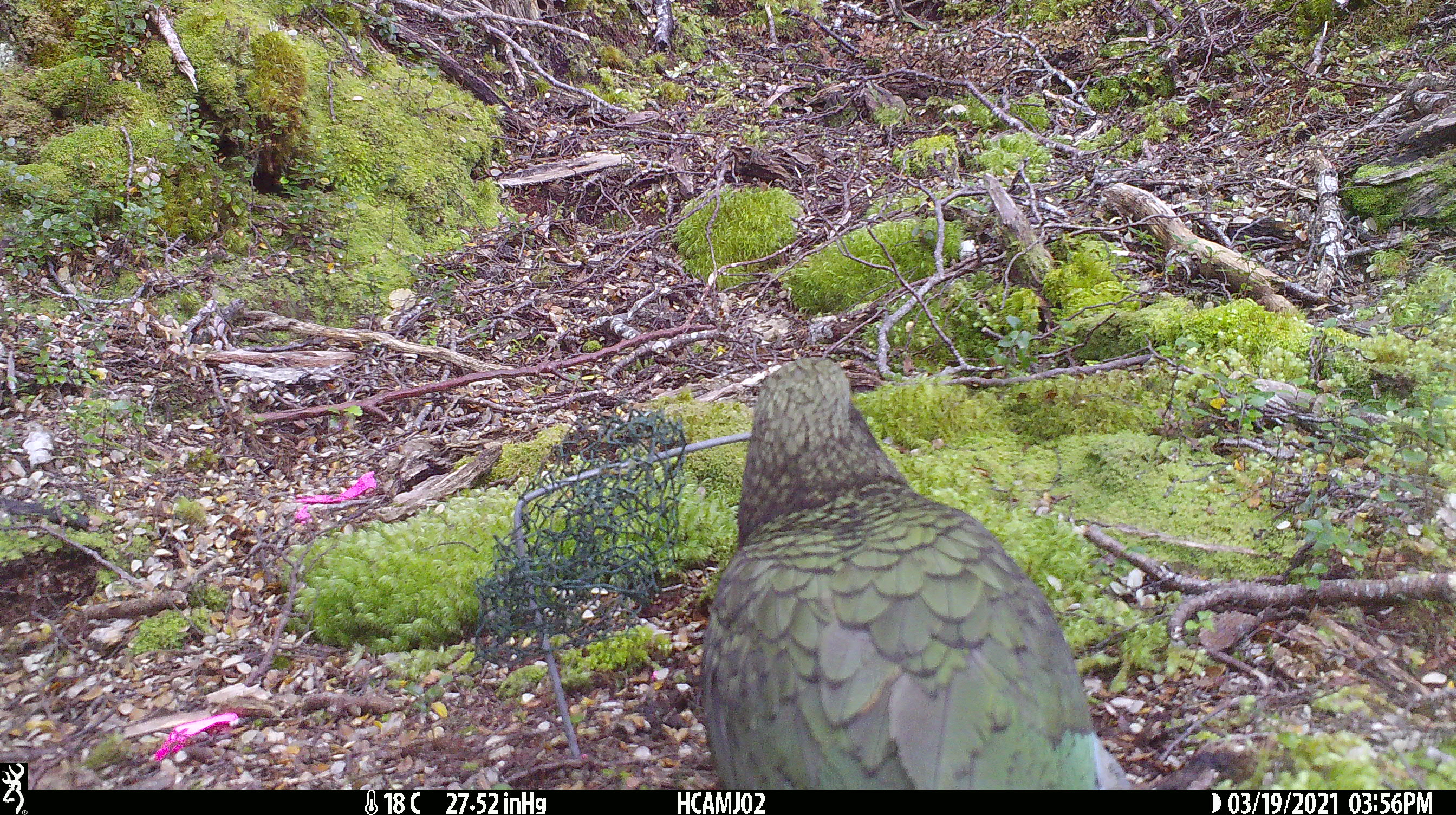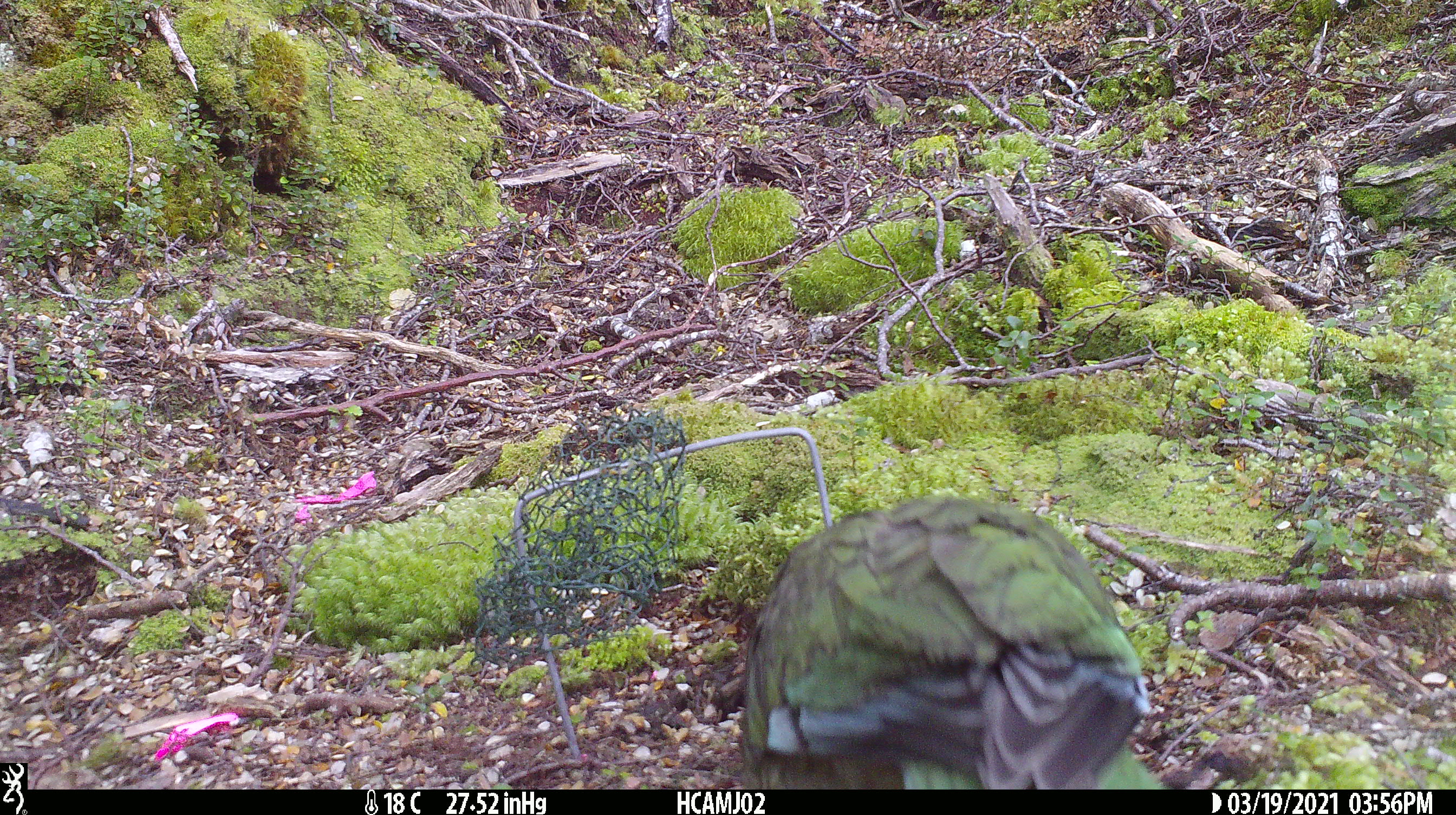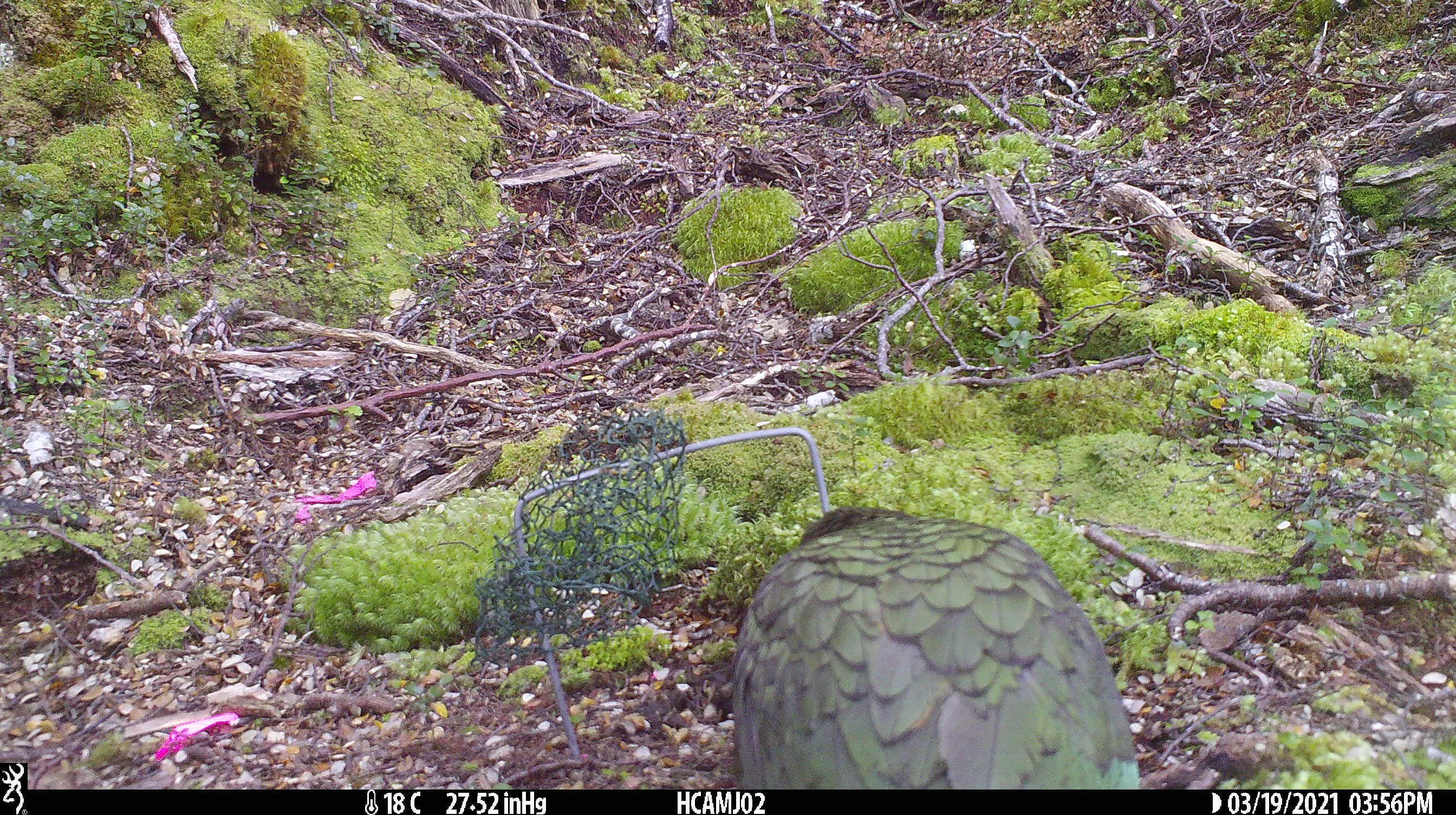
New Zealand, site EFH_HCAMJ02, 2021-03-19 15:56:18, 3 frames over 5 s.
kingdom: Animalia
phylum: Chordata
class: Aves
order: Psittaciformes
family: Strigopidae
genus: Nestor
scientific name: Nestor notabilis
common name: kea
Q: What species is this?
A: Kea (Nestor notabilis).